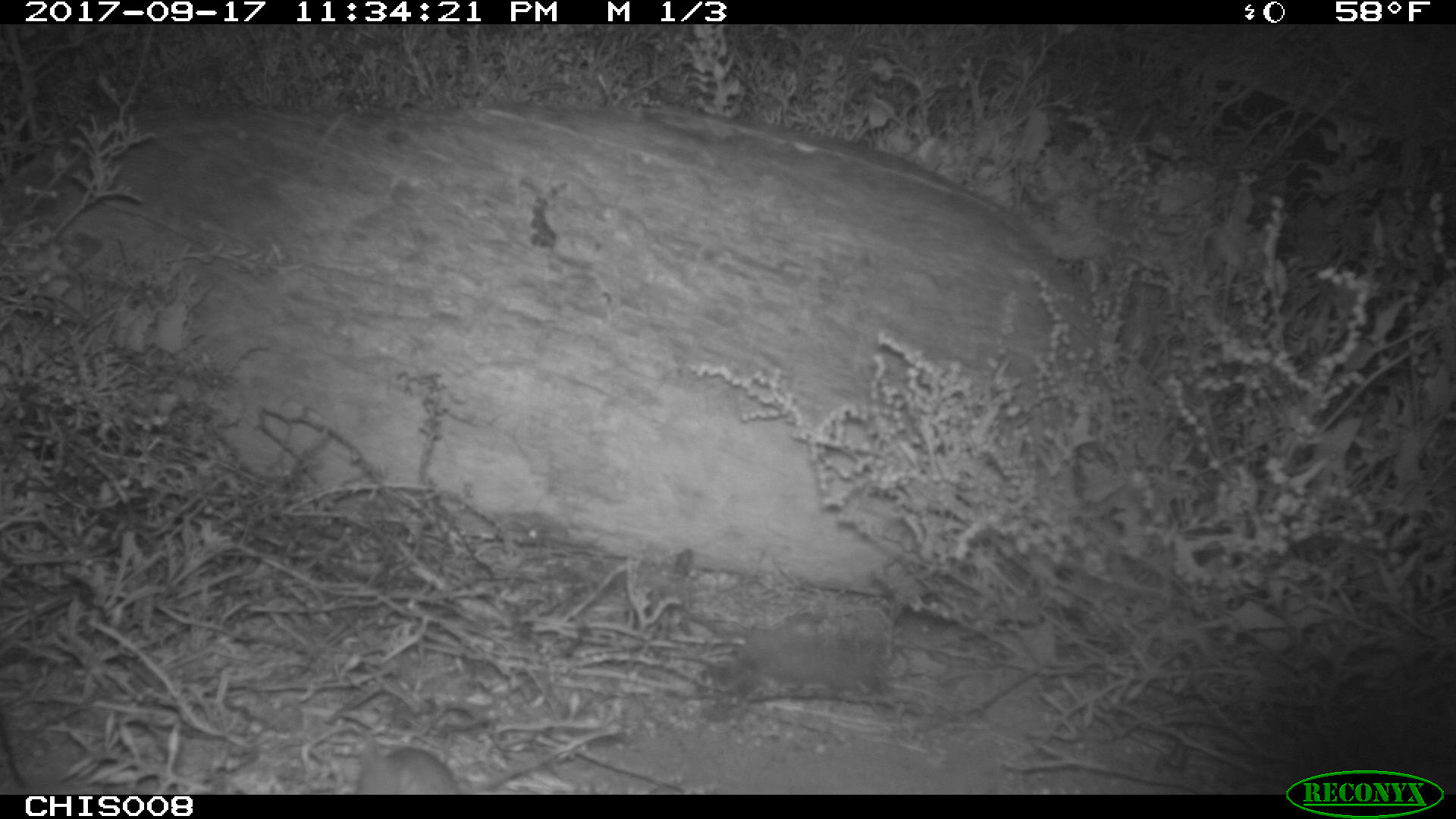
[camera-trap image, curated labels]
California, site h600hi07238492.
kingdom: Animalia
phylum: Chordata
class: Mammalia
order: Rodentia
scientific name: Rodentia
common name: rodent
Rodent (Rodentia).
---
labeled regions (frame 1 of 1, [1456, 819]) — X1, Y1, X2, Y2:
rodent: 357, 742, 461, 794